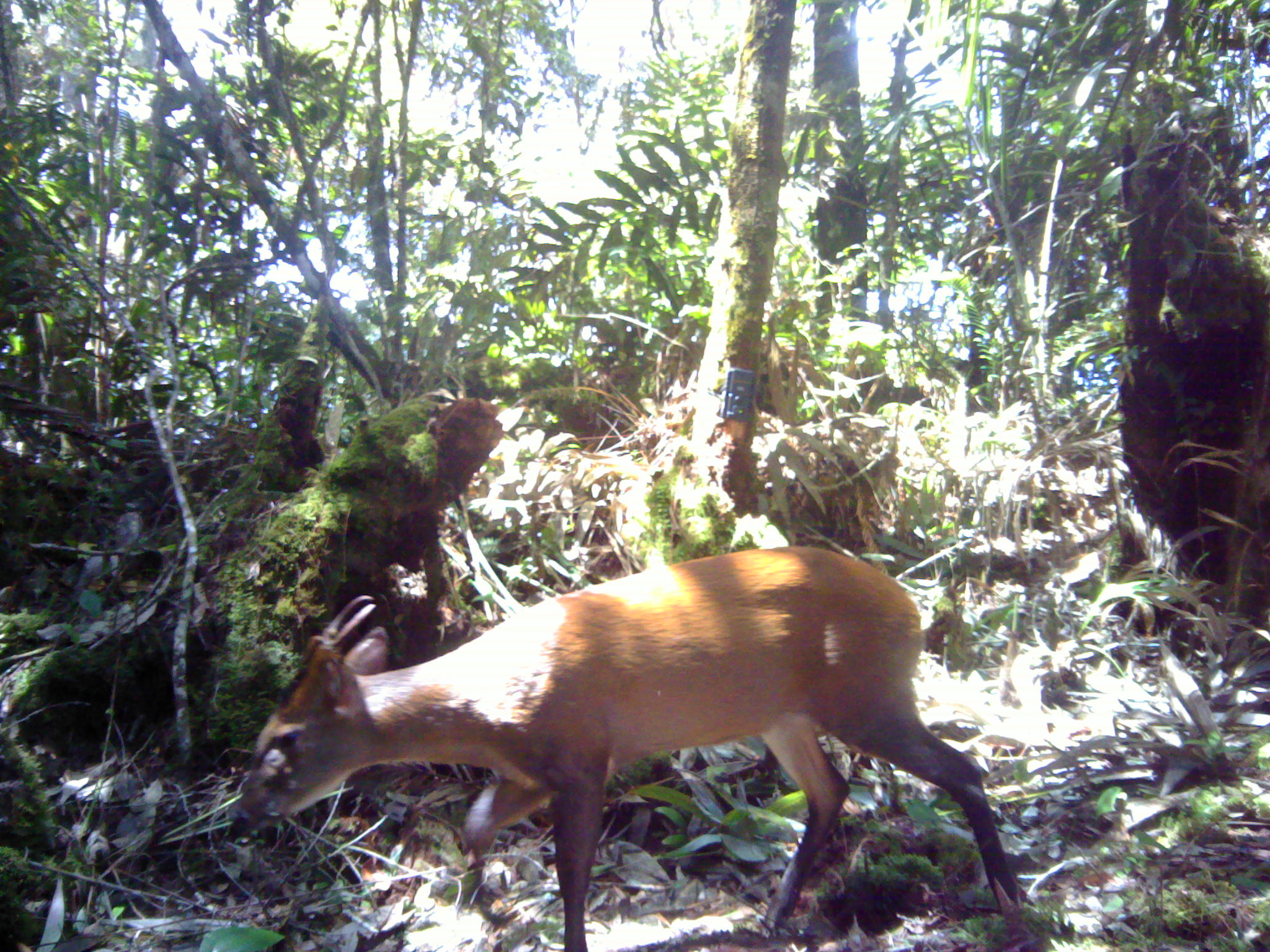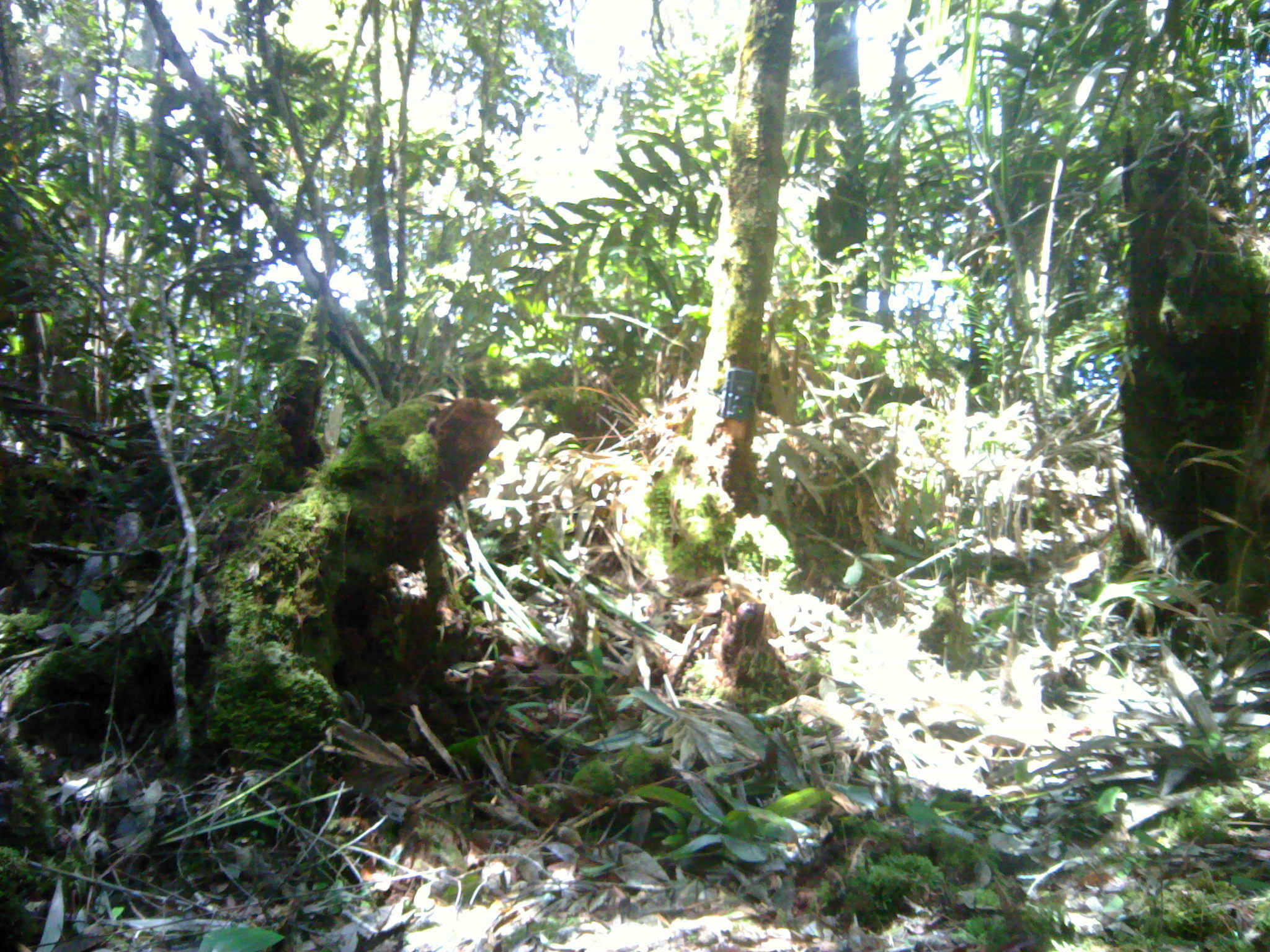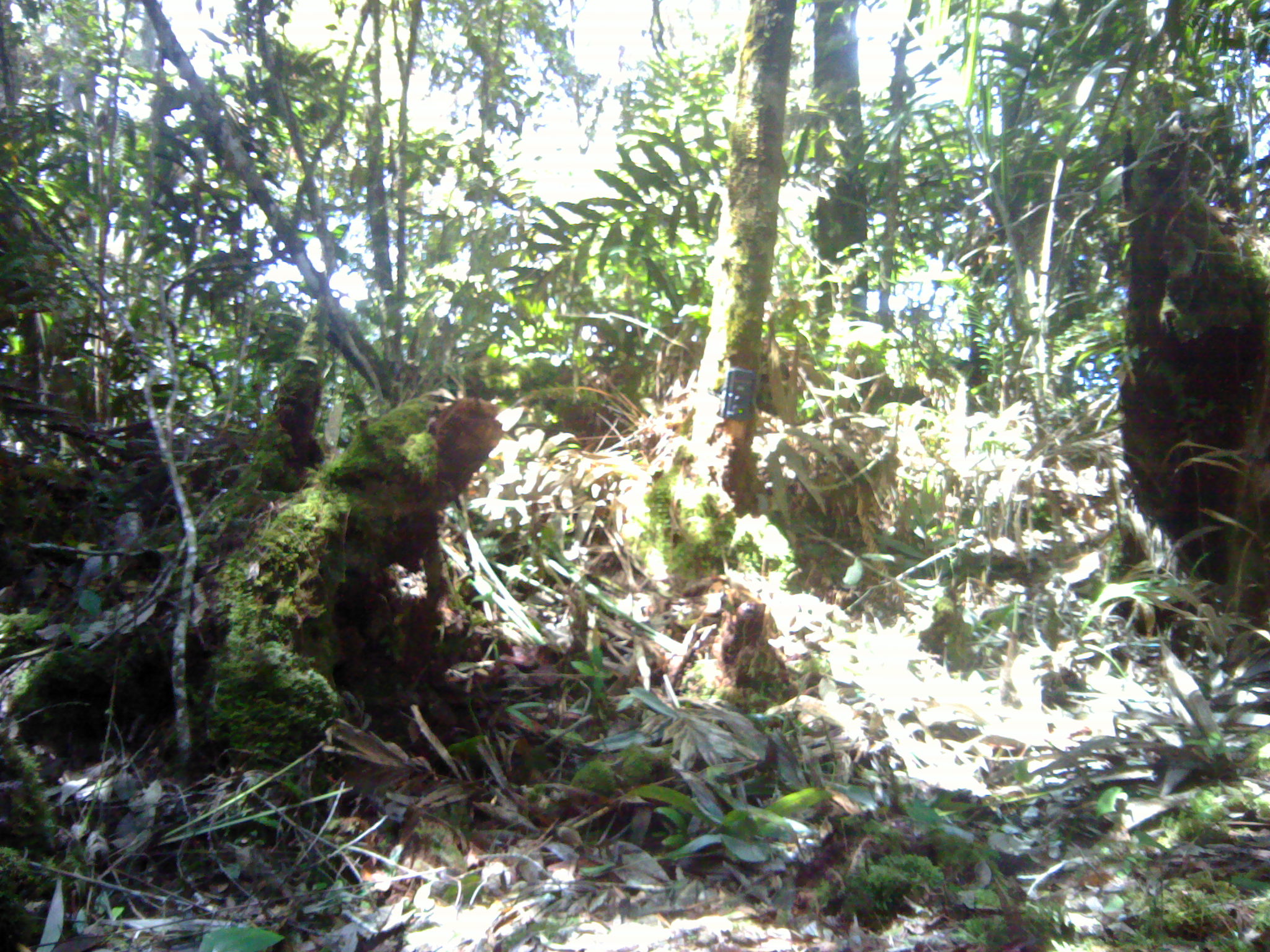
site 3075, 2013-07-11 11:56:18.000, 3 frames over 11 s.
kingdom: Animalia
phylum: Chordata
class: Mammalia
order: Artiodactyla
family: Cervidae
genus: Muntiacus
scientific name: Muntiacus muntjak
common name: southern red muntjac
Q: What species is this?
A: Muntiacus muntjak (southern red muntjac).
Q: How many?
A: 1.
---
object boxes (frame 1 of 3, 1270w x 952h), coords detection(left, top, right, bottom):
muntiacus muntjak: detection(228, 543, 1024, 949)